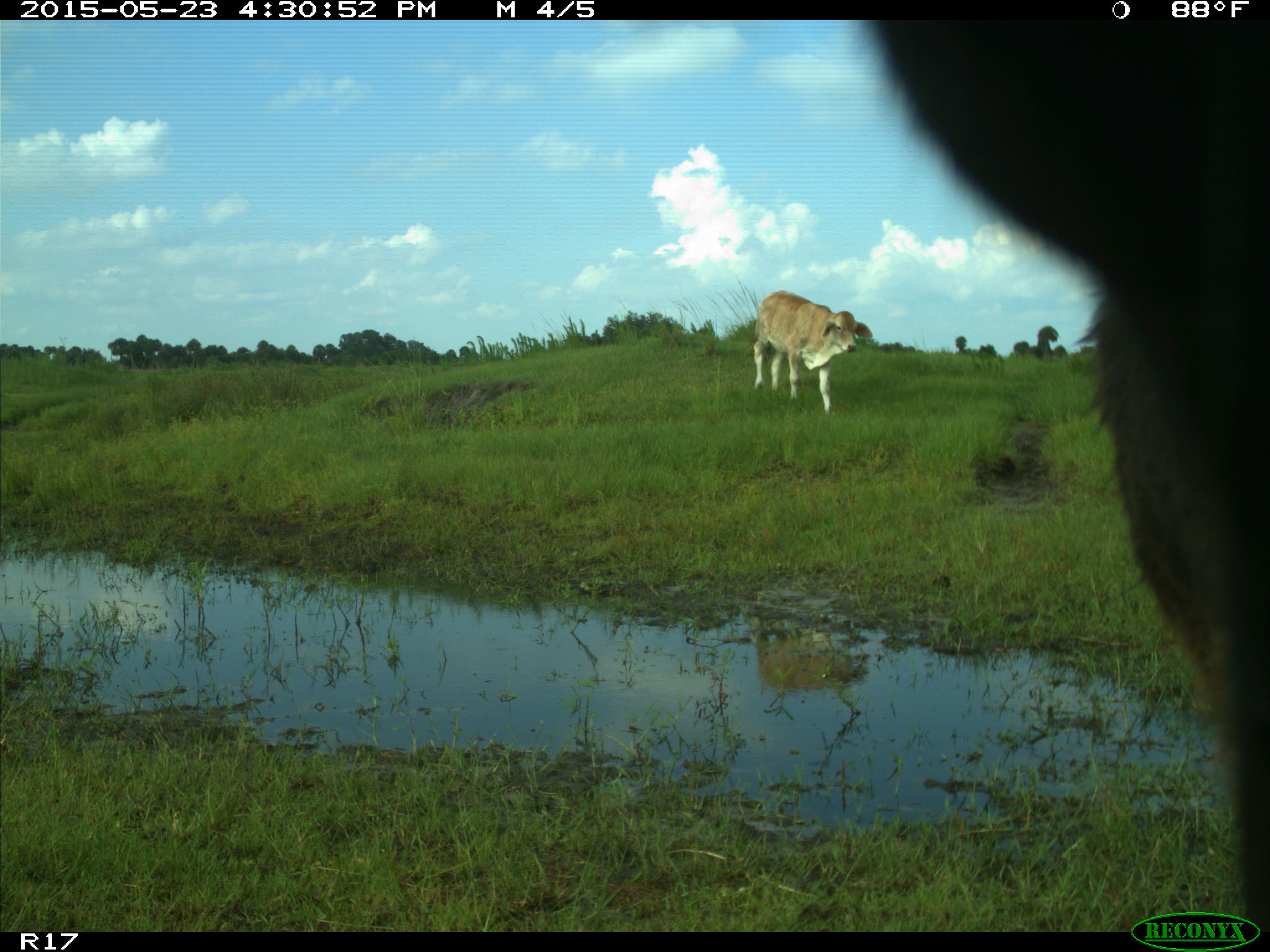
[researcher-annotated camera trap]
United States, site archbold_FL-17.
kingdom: Animalia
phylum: Chordata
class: Mammalia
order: Artiodactyla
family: Bovidae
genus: Bos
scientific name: Bos taurus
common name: domestic cow